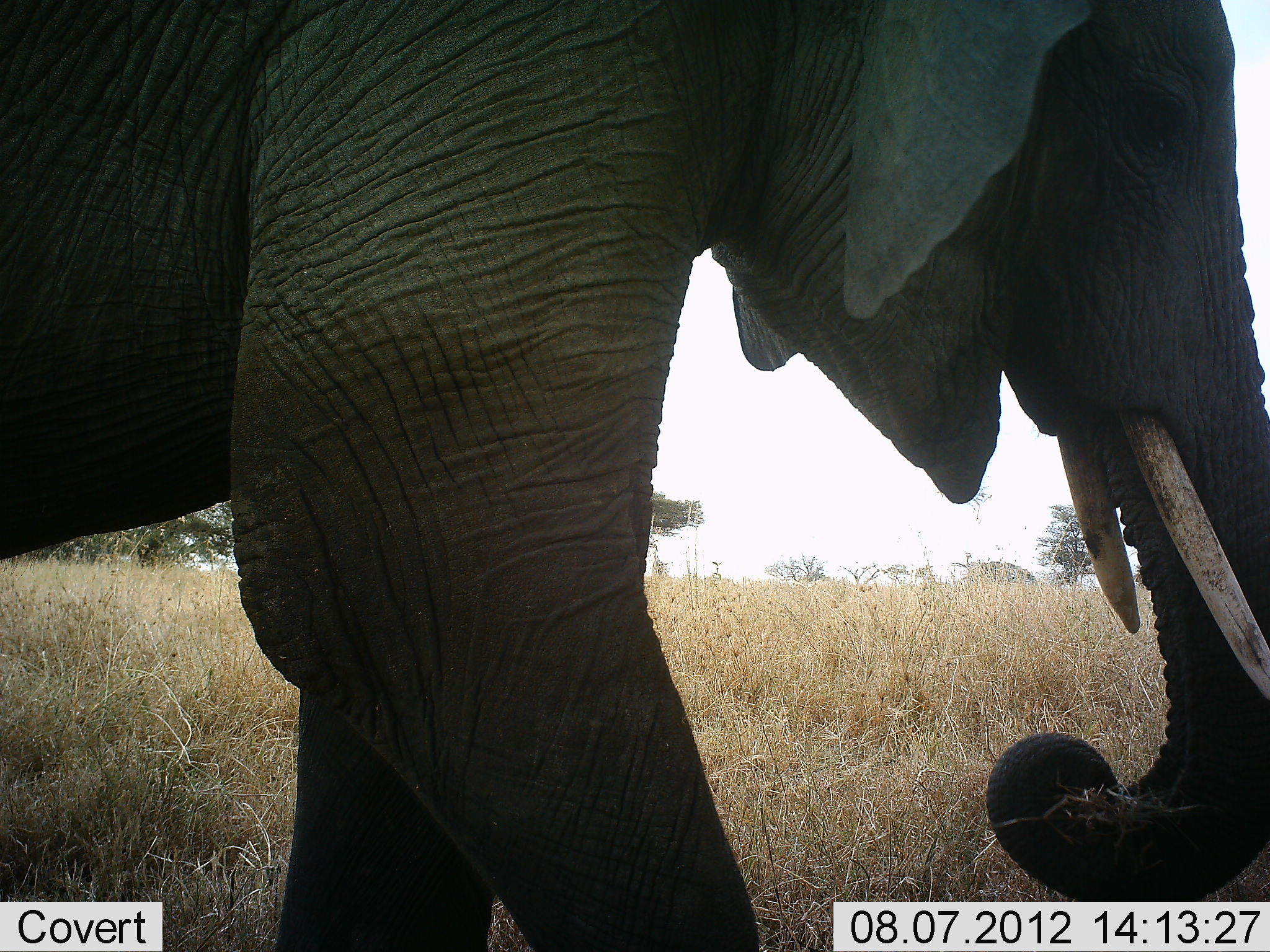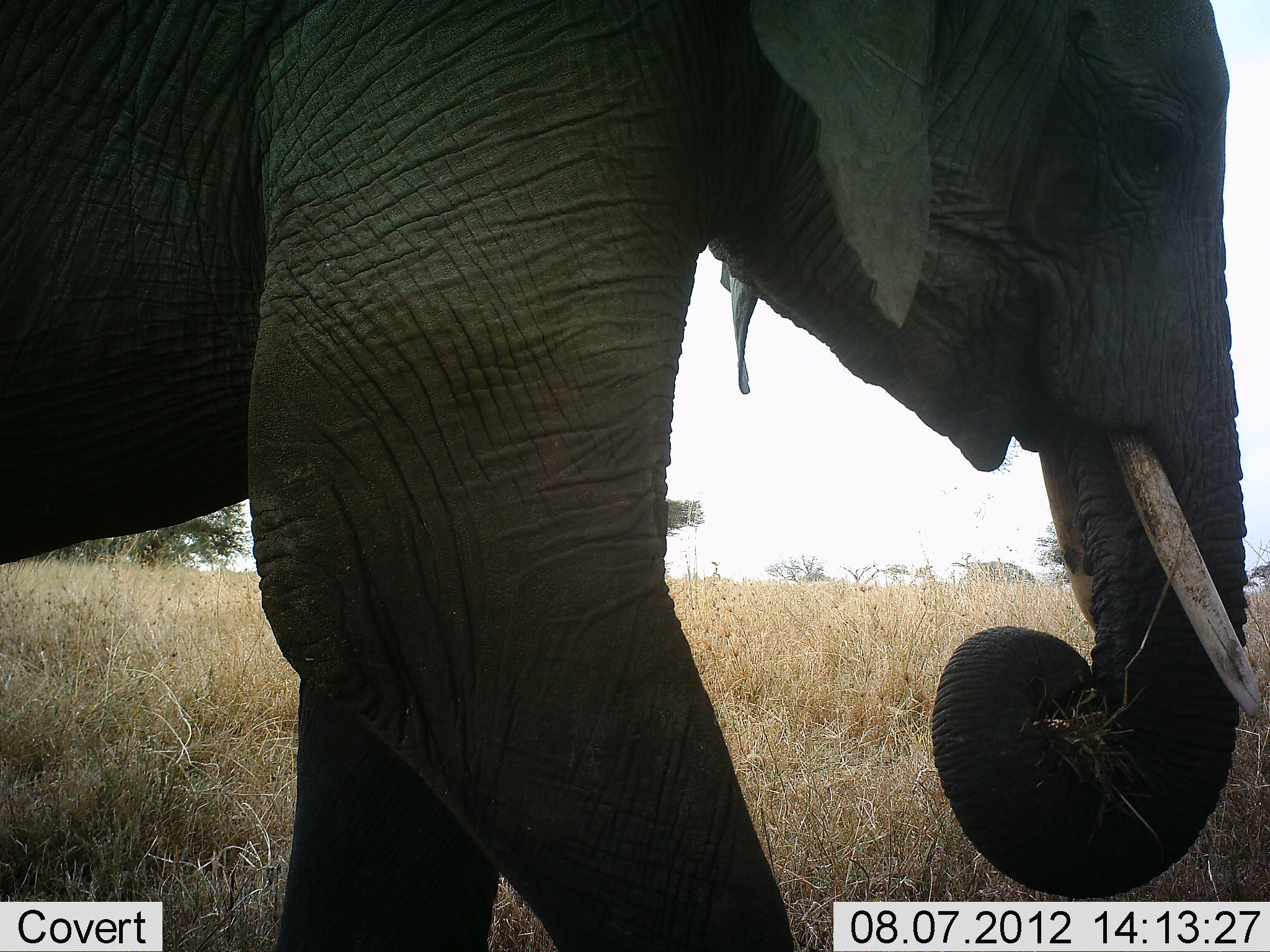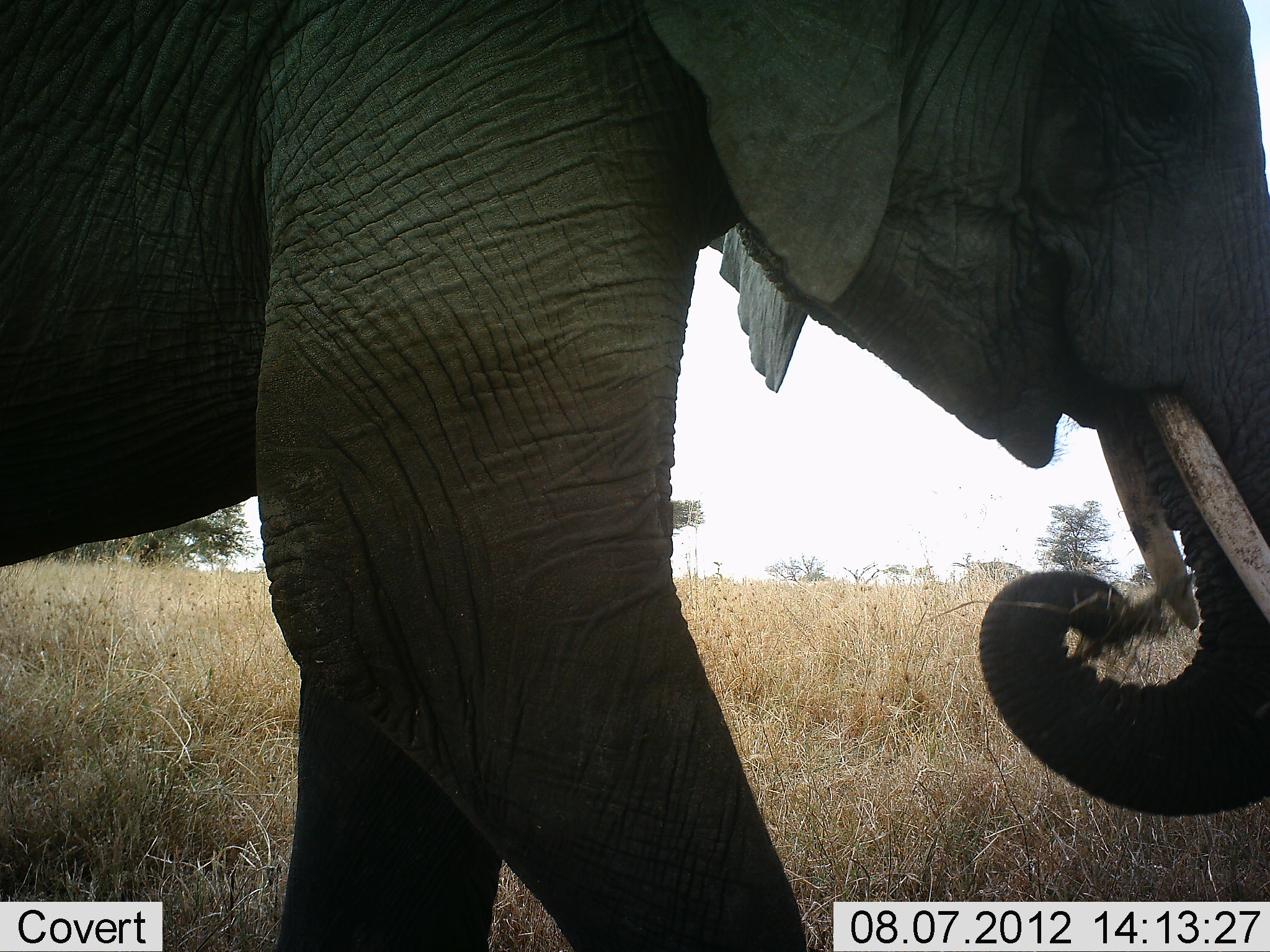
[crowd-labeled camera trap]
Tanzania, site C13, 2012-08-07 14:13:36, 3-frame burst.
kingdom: Animalia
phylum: Chordata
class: Mammalia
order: Proboscidea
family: Elephantidae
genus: Loxodonta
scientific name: Loxodonta africana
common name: african bush elephant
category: elephant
Elephant (african bush elephant) (Loxodonta africana), count 1. Behavior (volunteer vote fractions): standing 20%, resting 0%, moving 0%, interacting 0%. Young present (vote fraction): 0%. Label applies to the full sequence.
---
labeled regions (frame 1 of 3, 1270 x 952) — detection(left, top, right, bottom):
animal: detection(2, 2, 1269, 950)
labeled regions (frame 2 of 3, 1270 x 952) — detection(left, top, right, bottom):
animal: detection(0, 2, 1258, 950)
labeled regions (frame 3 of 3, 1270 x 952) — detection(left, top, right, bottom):
animal: detection(1, 1, 1268, 952)